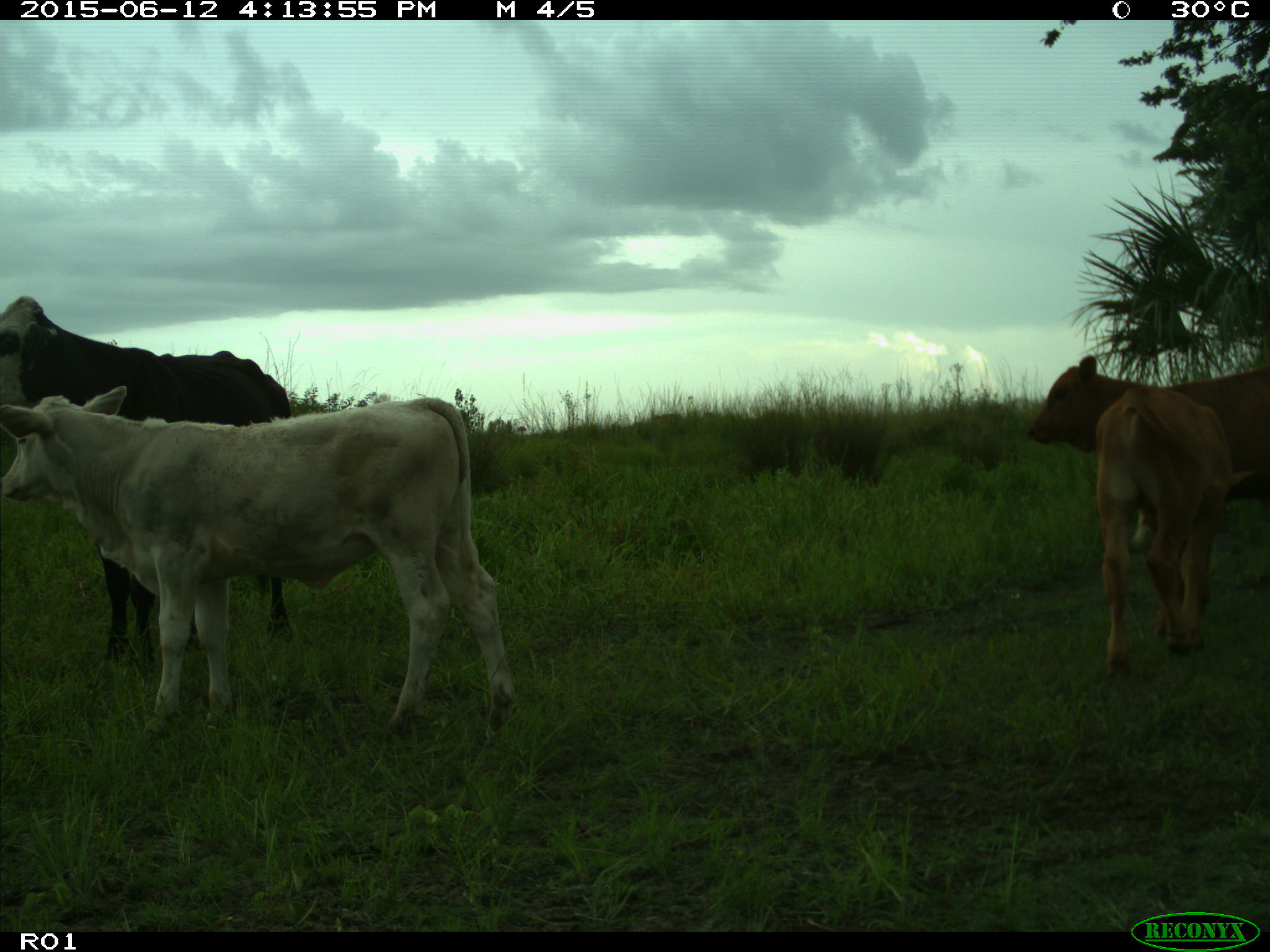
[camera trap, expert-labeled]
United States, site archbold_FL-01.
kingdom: Animalia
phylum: Chordata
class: Mammalia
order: Artiodactyla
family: Bovidae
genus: Bos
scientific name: Bos taurus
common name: domestic cow